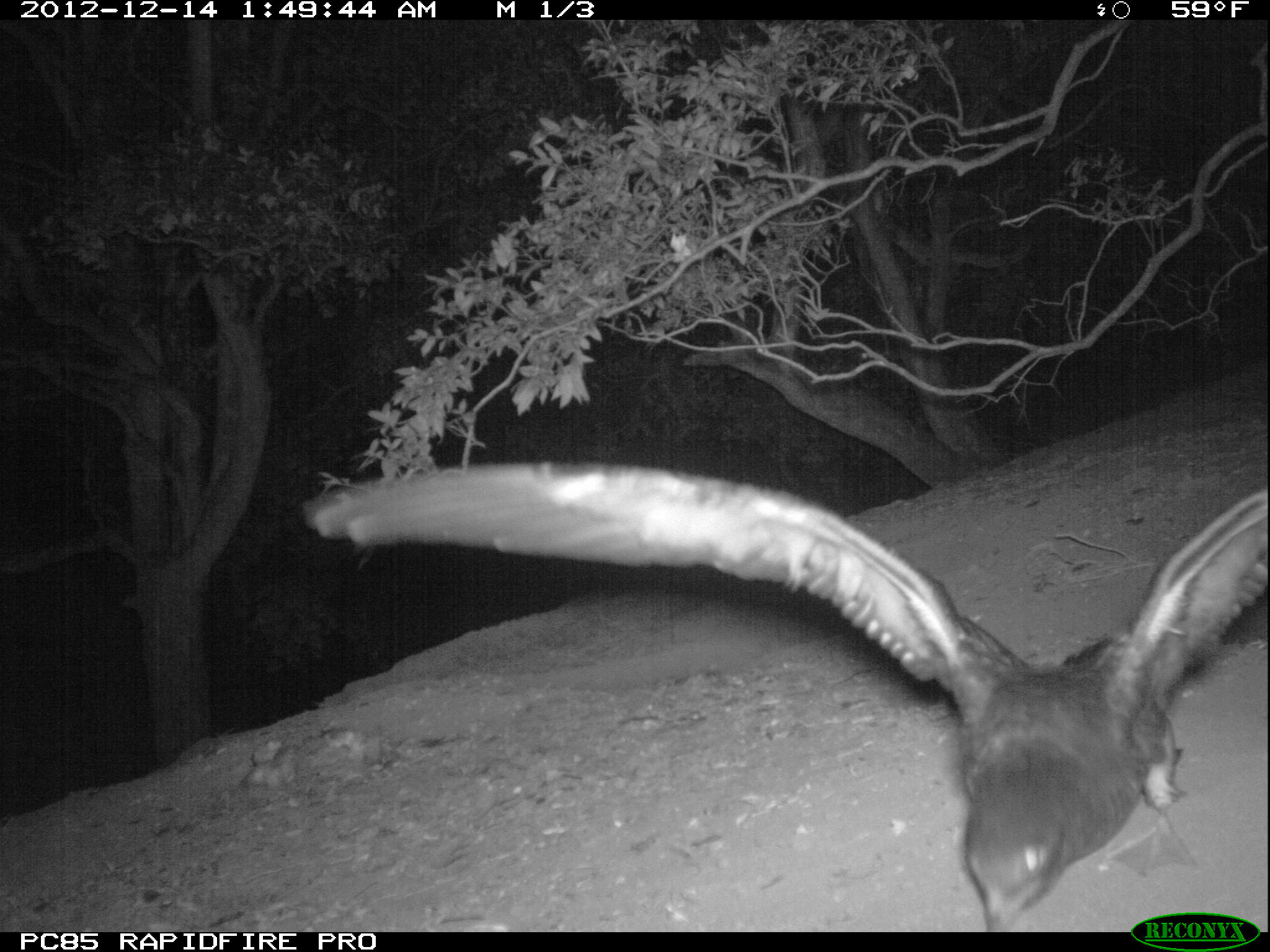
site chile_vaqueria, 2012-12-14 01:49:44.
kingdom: Animalia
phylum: Chordata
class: Aves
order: Procellariiformes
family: Procellariidae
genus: Calonectris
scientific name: Calonectris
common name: shearwater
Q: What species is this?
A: Shearwater (Calonectris).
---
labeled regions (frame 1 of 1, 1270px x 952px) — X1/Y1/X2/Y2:
shearwater: 292/460/1265/926